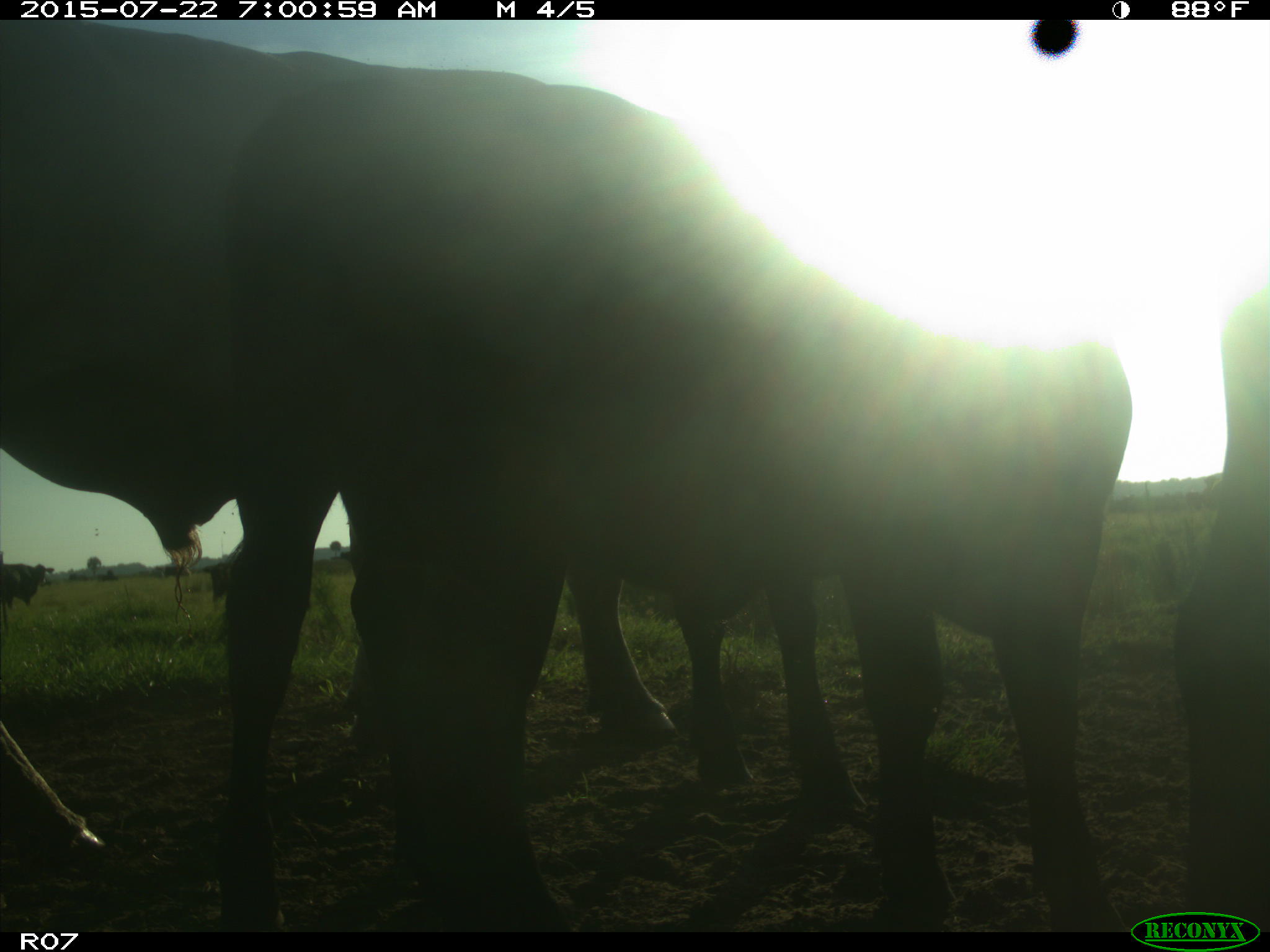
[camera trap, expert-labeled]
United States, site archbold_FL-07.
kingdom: Animalia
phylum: Chordata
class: Mammalia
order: Artiodactyla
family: Suidae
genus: Sus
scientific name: Sus scrofa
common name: wild boar